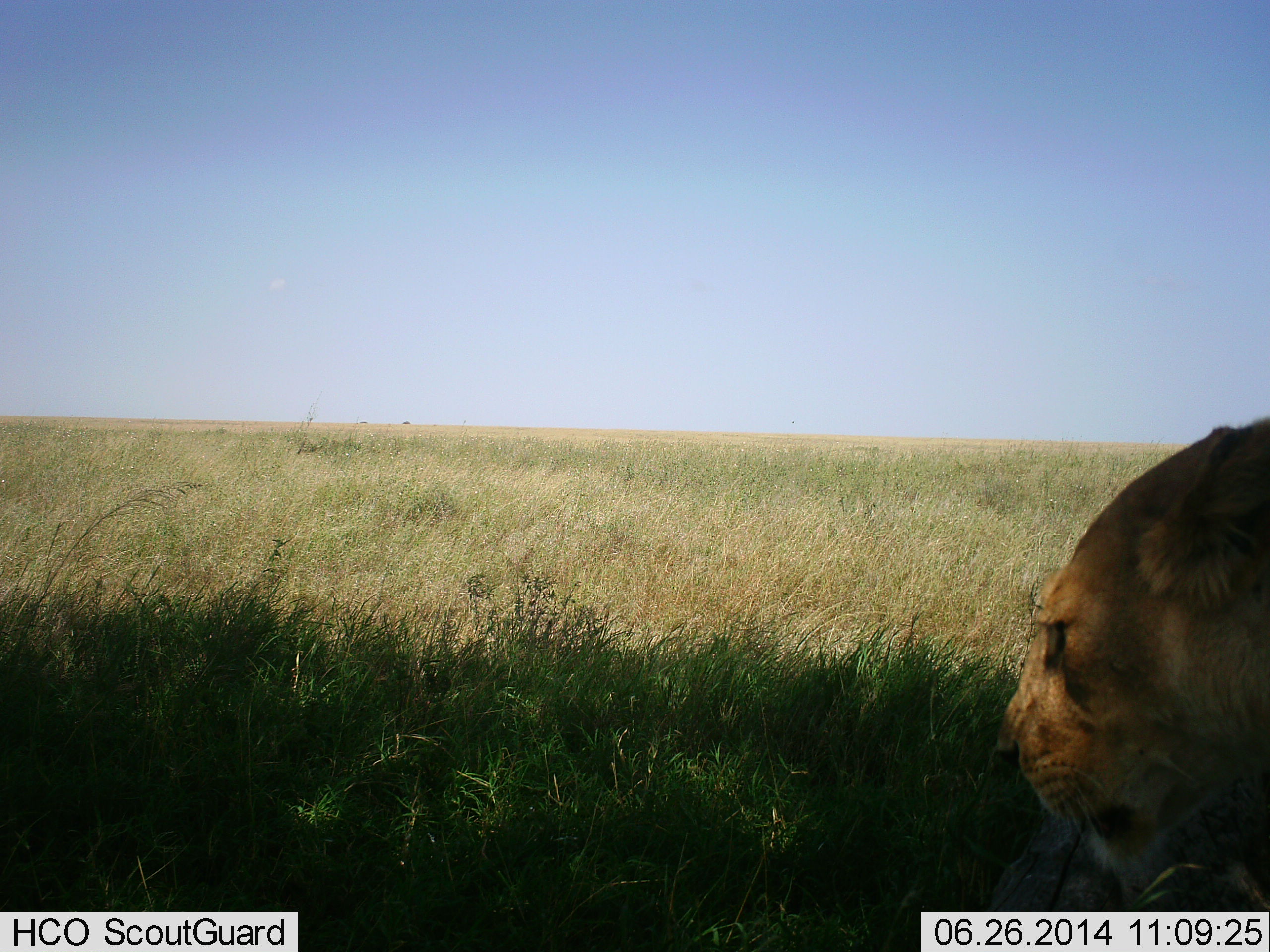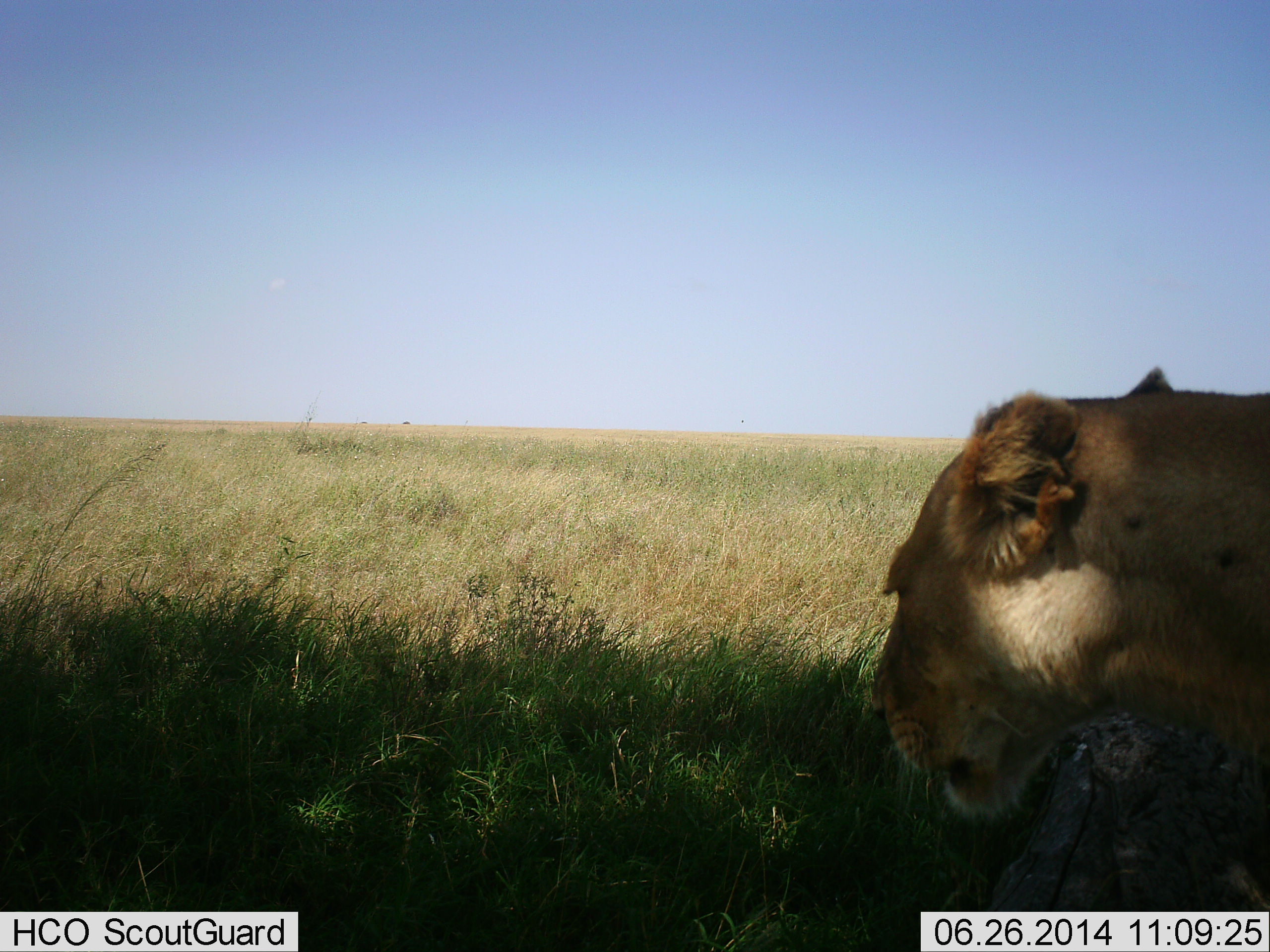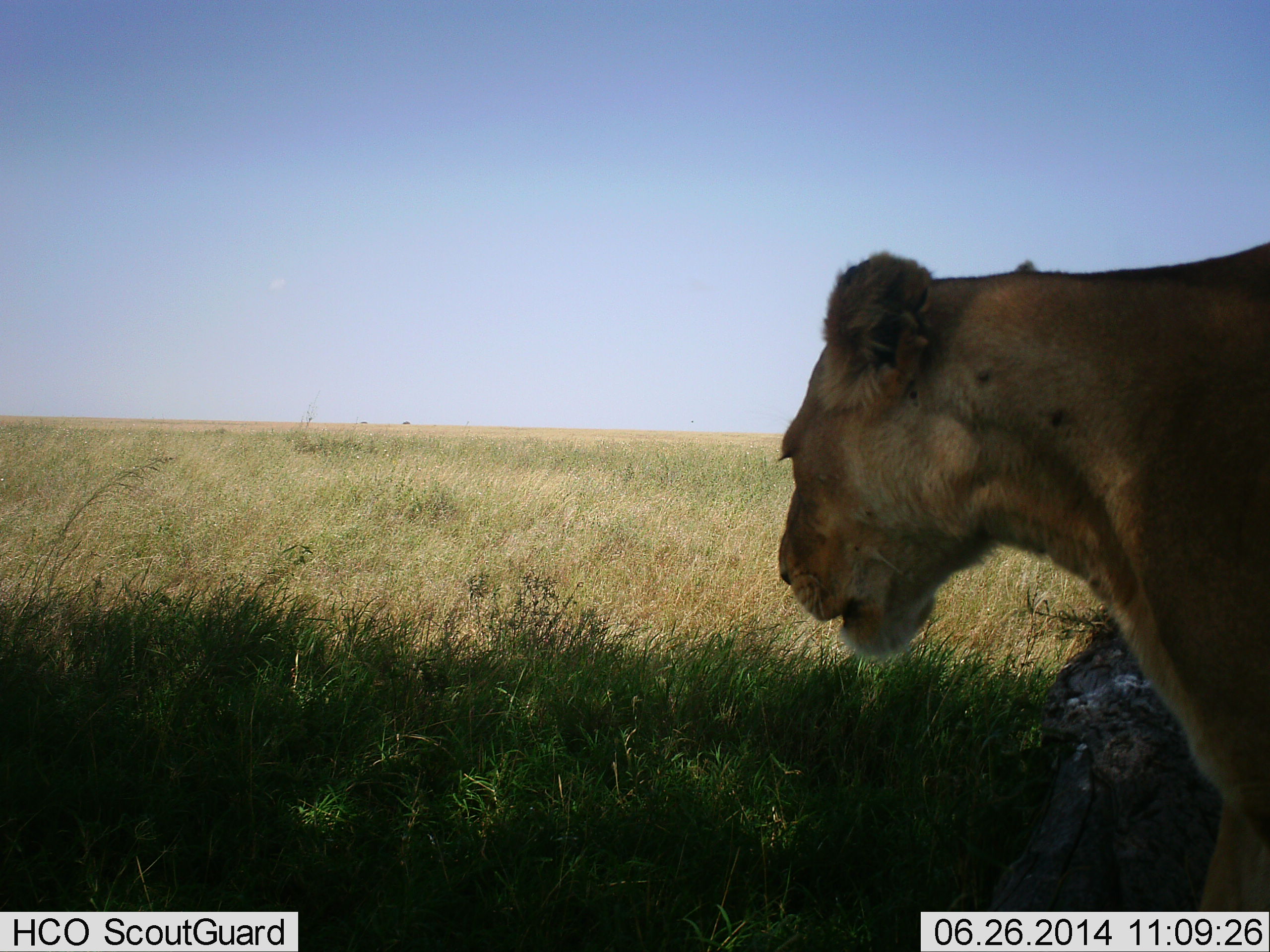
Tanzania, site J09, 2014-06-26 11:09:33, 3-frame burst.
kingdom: Animalia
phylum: Chordata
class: Mammalia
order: Carnivora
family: Felidae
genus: Panthera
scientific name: Panthera leo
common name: lion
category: lionfemale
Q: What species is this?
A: Lionfemale (lion) (Panthera leo).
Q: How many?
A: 1.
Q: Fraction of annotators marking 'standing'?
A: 20%.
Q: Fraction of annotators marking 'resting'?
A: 0%.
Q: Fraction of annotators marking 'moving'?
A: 90%.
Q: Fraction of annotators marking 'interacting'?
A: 0%.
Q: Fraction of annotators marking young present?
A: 0%.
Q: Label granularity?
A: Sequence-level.